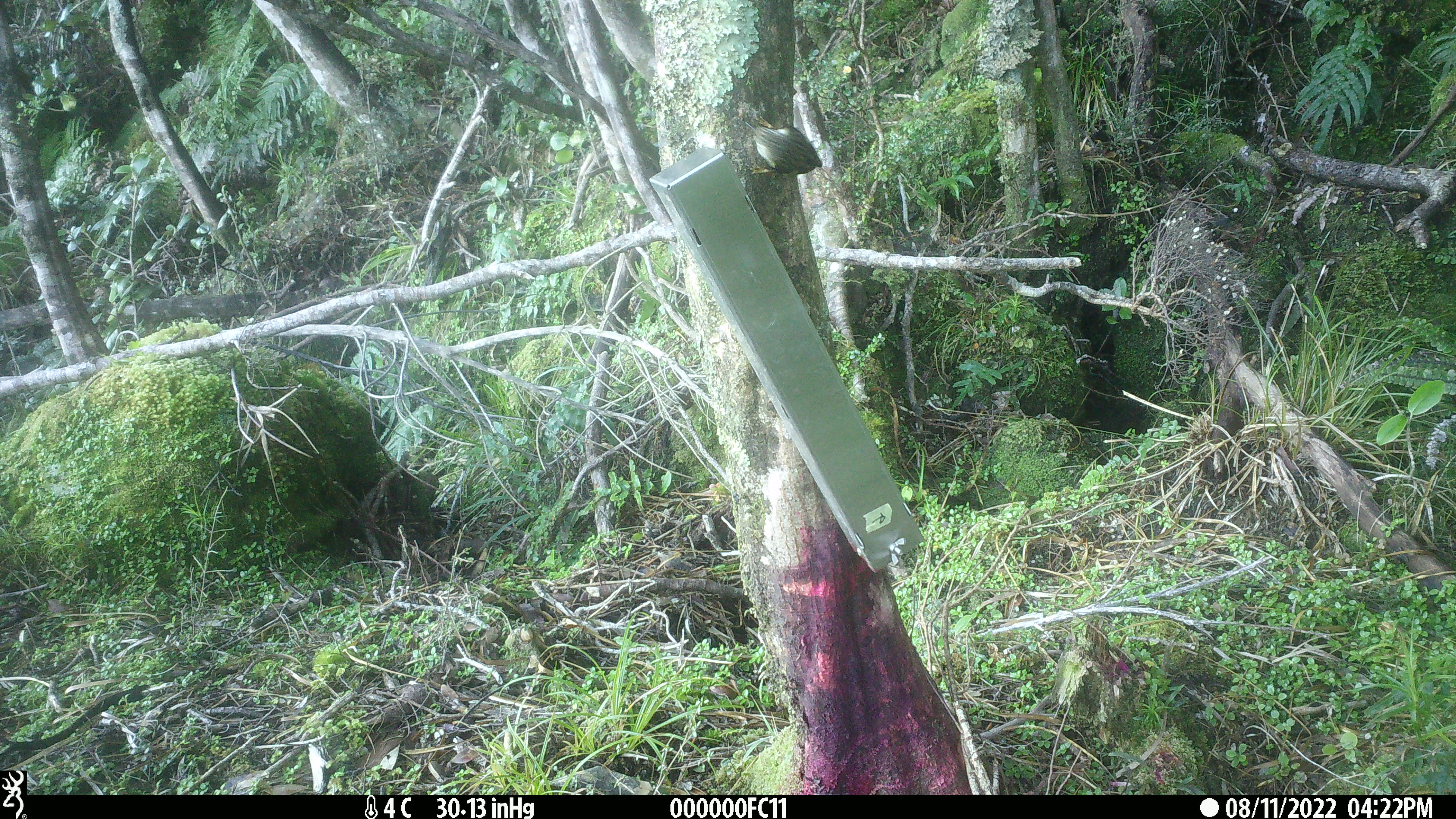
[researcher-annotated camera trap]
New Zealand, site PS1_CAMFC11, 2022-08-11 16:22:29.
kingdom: Animalia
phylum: Chordata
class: Aves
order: Passeriformes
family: Acanthisittidae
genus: Acanthisitta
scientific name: Acanthisitta chloris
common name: rifleman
Rifleman (Acanthisitta chloris).